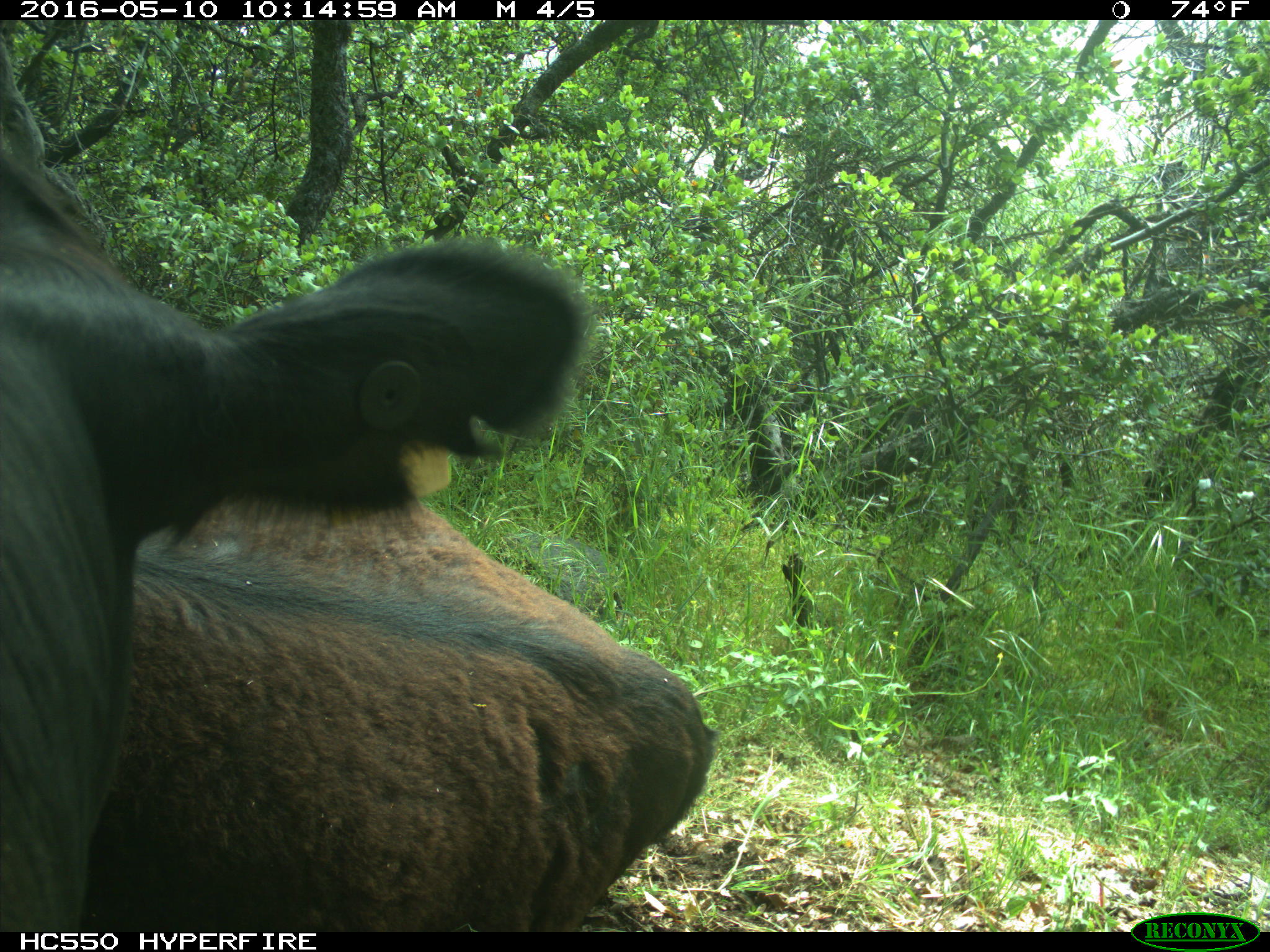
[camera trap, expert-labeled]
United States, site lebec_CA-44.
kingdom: Animalia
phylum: Chordata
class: Mammalia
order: Artiodactyla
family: Bovidae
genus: Bos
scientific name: Bos taurus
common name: domestic cow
Bos taurus (domestic cow).